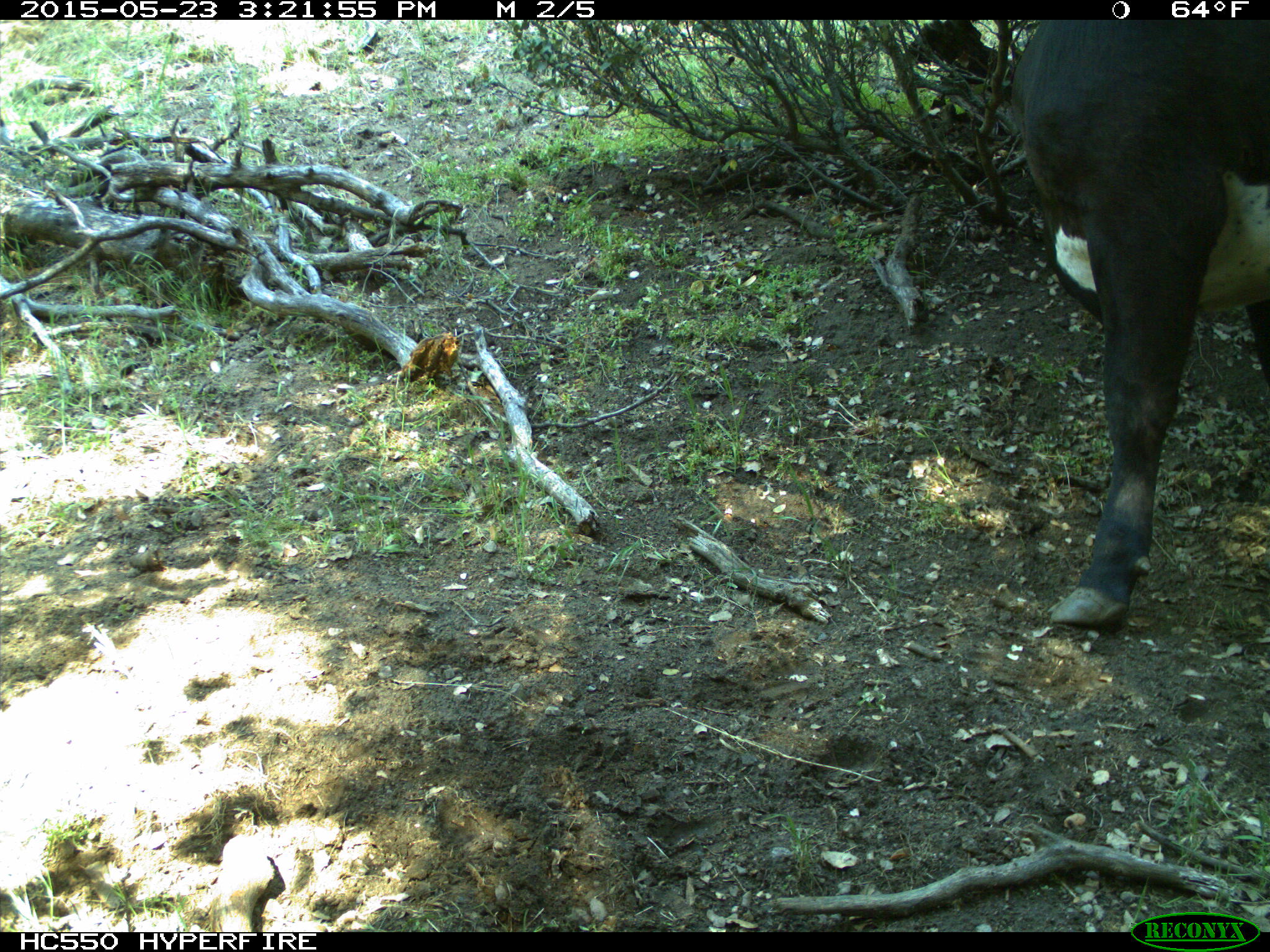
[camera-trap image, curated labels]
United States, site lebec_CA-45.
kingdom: Animalia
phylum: Chordata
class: Mammalia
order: Artiodactyla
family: Bovidae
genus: Bos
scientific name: Bos taurus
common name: domestic cow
Bos taurus (domestic cow).